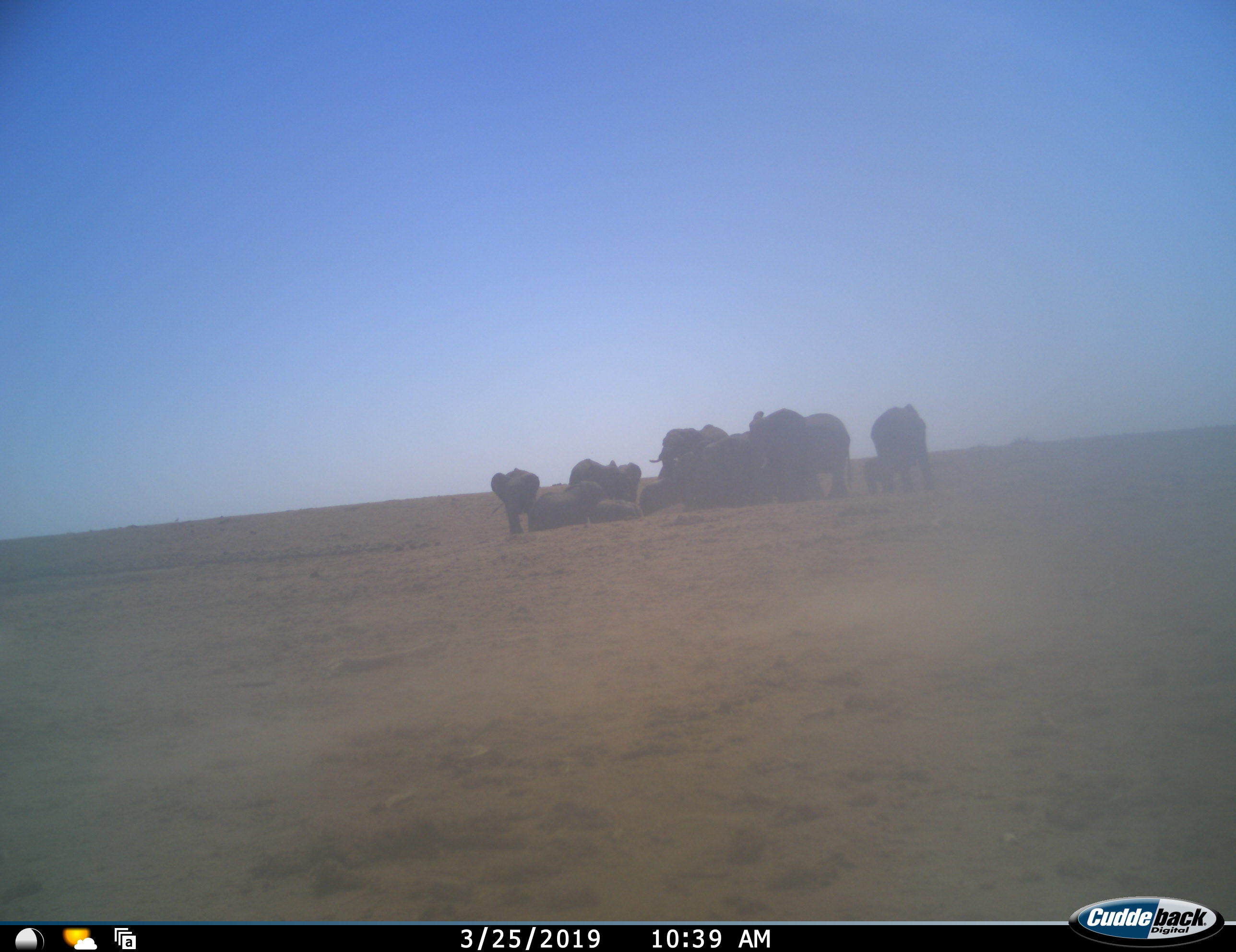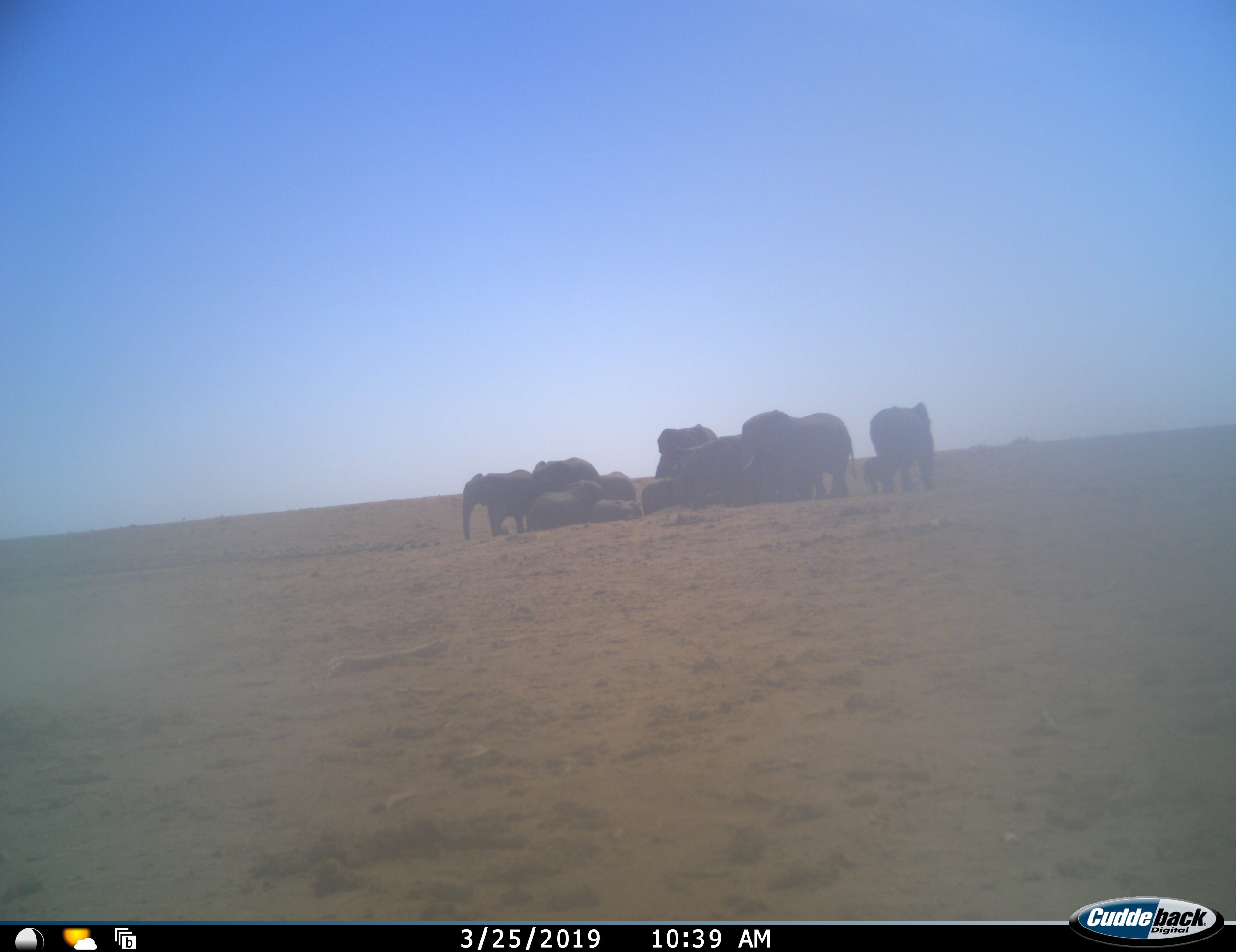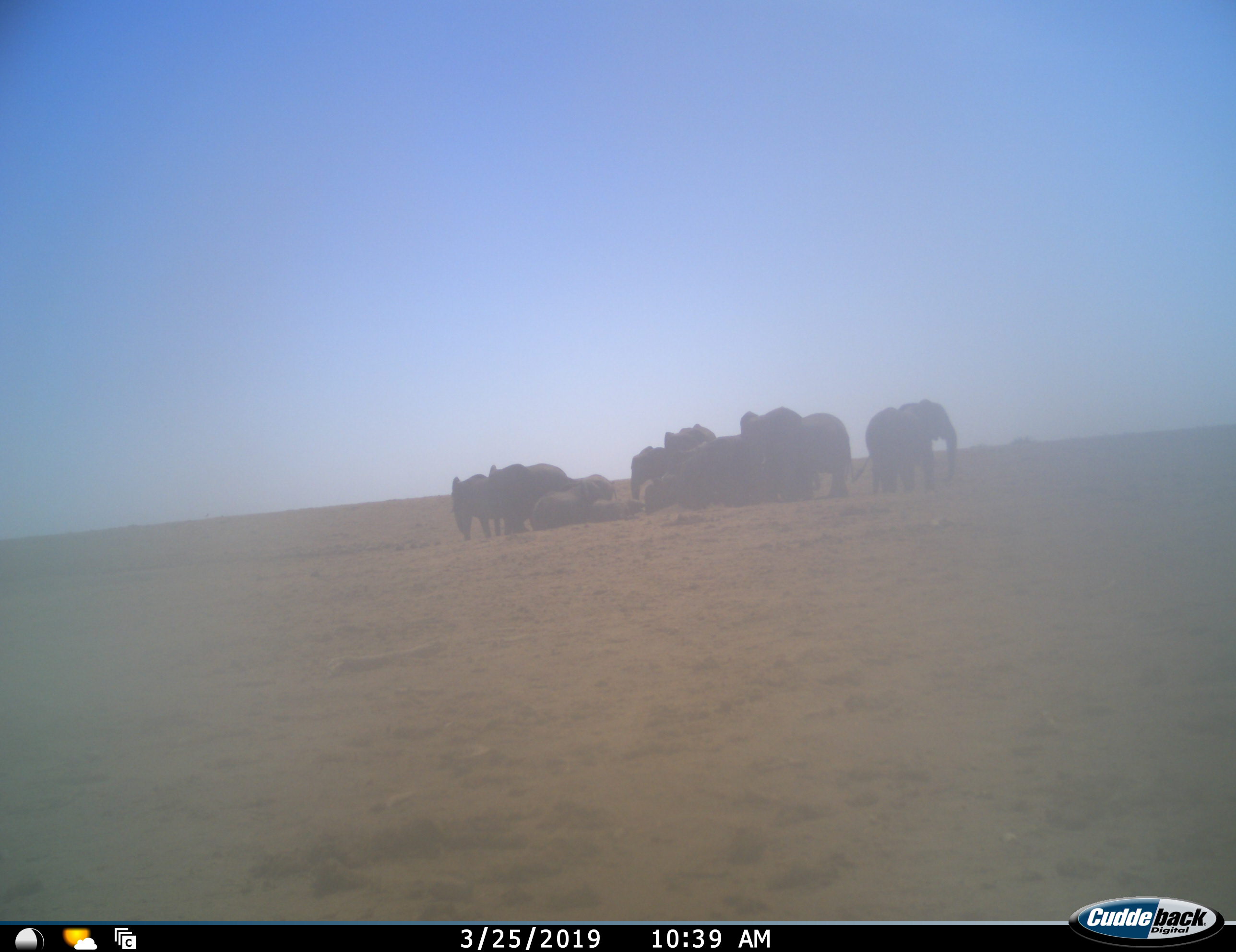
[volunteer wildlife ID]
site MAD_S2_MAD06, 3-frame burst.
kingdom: Animalia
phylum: Chordata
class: Mammalia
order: Proboscidea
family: Elephantidae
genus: Loxodonta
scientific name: Loxodonta africana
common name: african bush elephant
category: elephant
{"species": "elephant (african bush elephant) (Loxodonta africana)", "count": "11-50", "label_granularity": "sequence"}